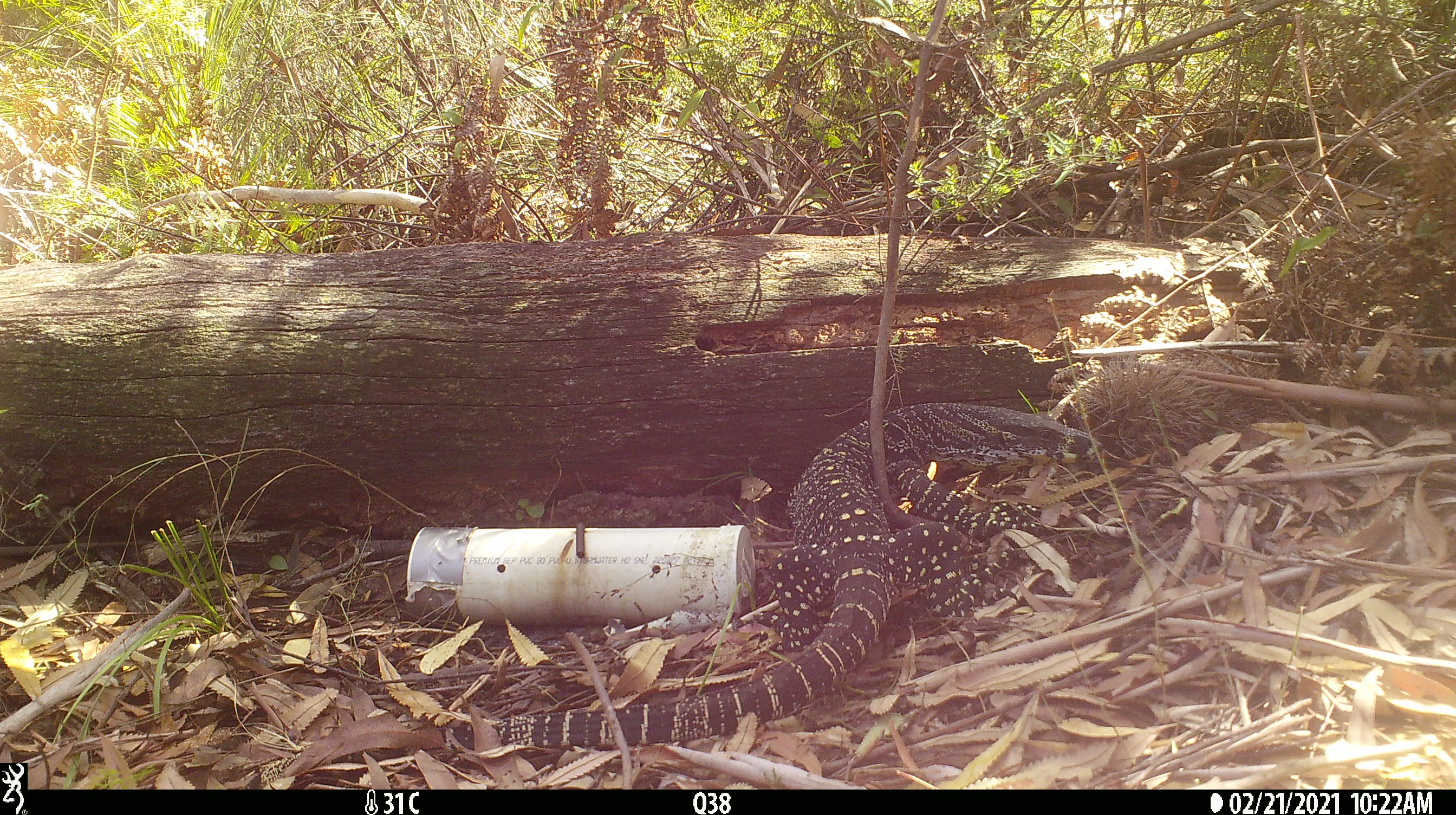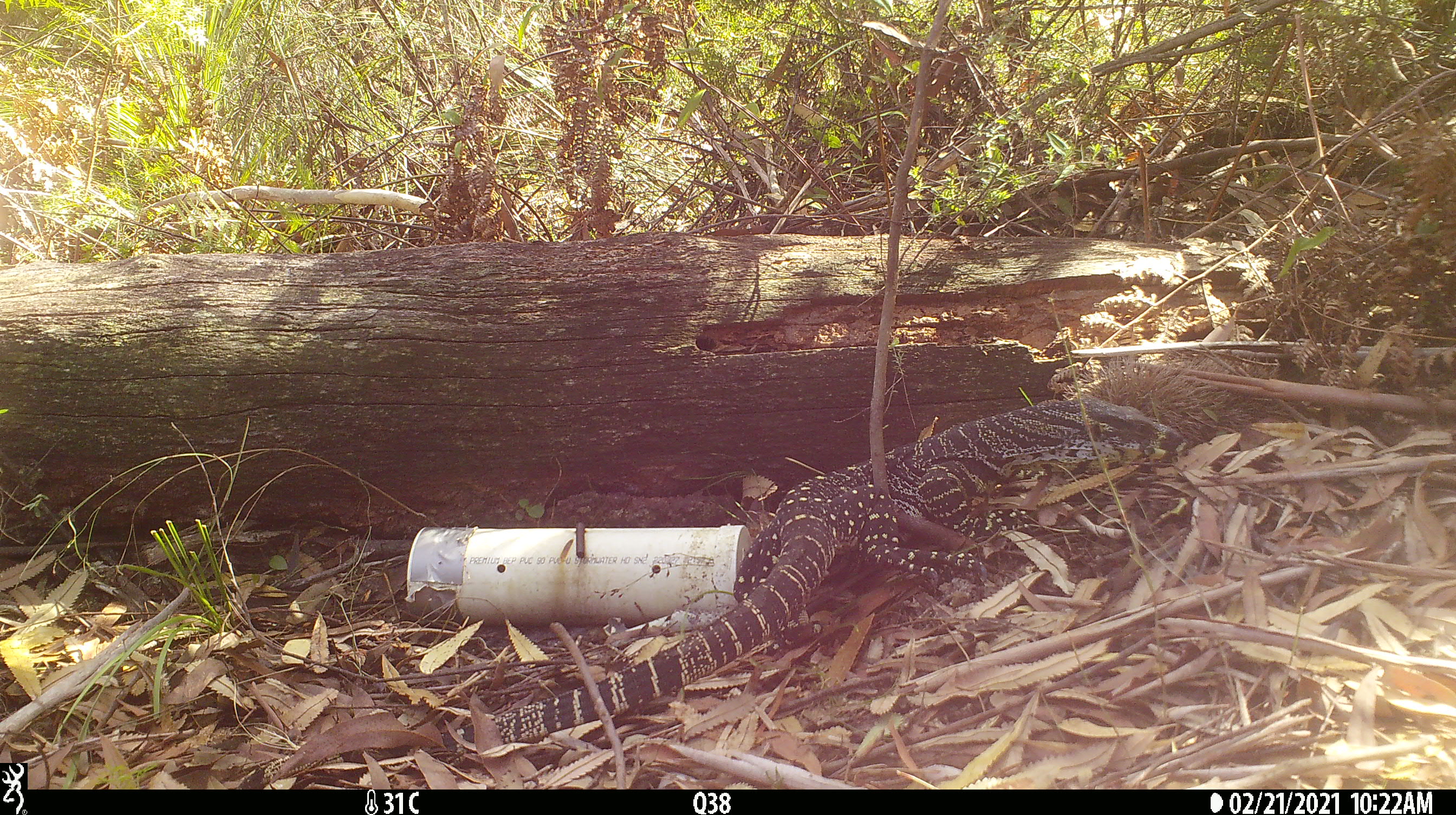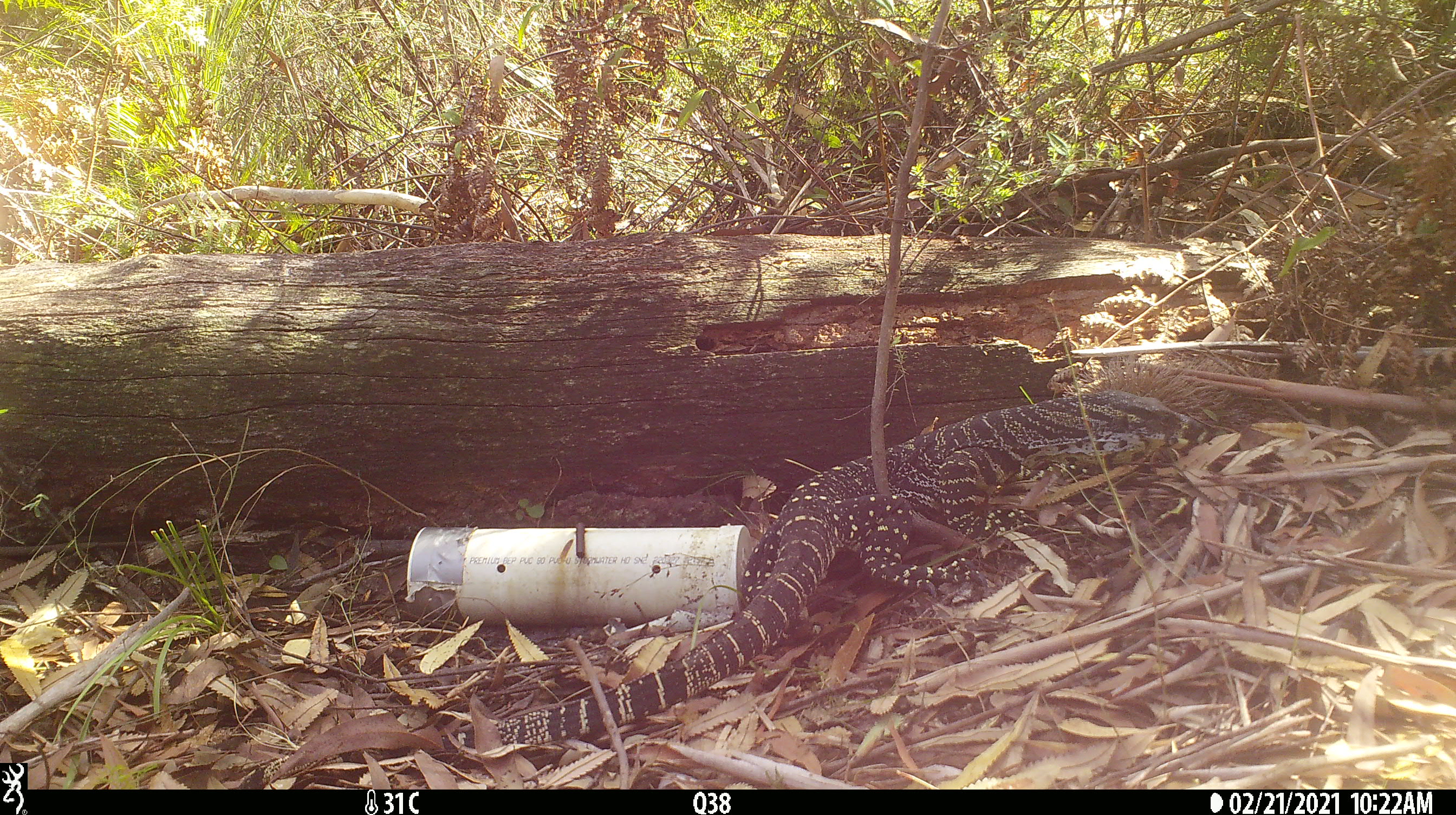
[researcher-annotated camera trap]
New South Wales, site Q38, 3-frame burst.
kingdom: Animalia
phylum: Chordata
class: Reptilia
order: Squamata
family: Varanidae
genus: Varanus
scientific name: Varanus varius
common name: lace monitor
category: goanna